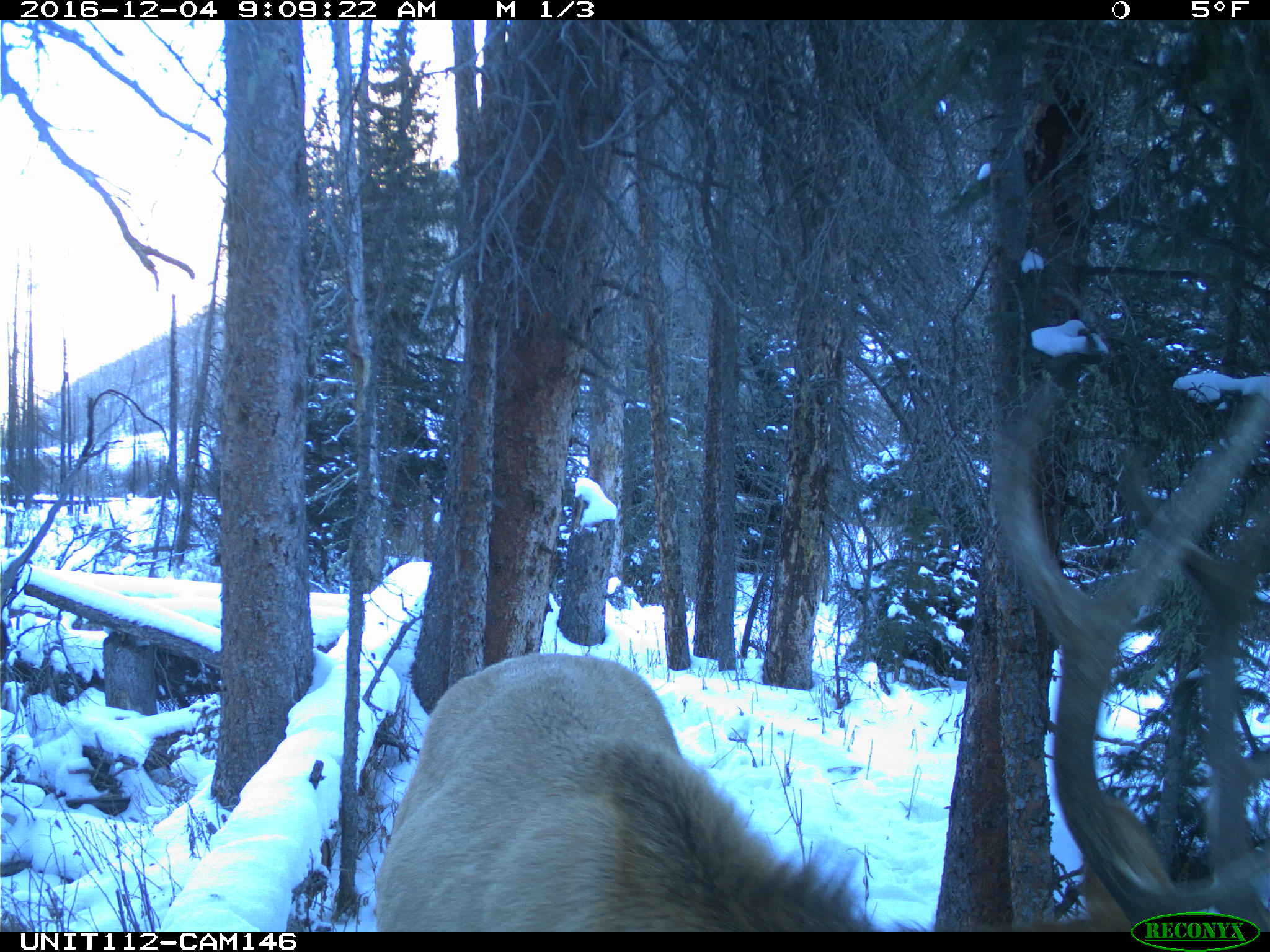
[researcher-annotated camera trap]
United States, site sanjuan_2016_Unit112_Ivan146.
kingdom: Animalia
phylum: Chordata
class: Mammalia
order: Artiodactyla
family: Cervidae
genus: Cervus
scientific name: Cervus elaphus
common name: red deer